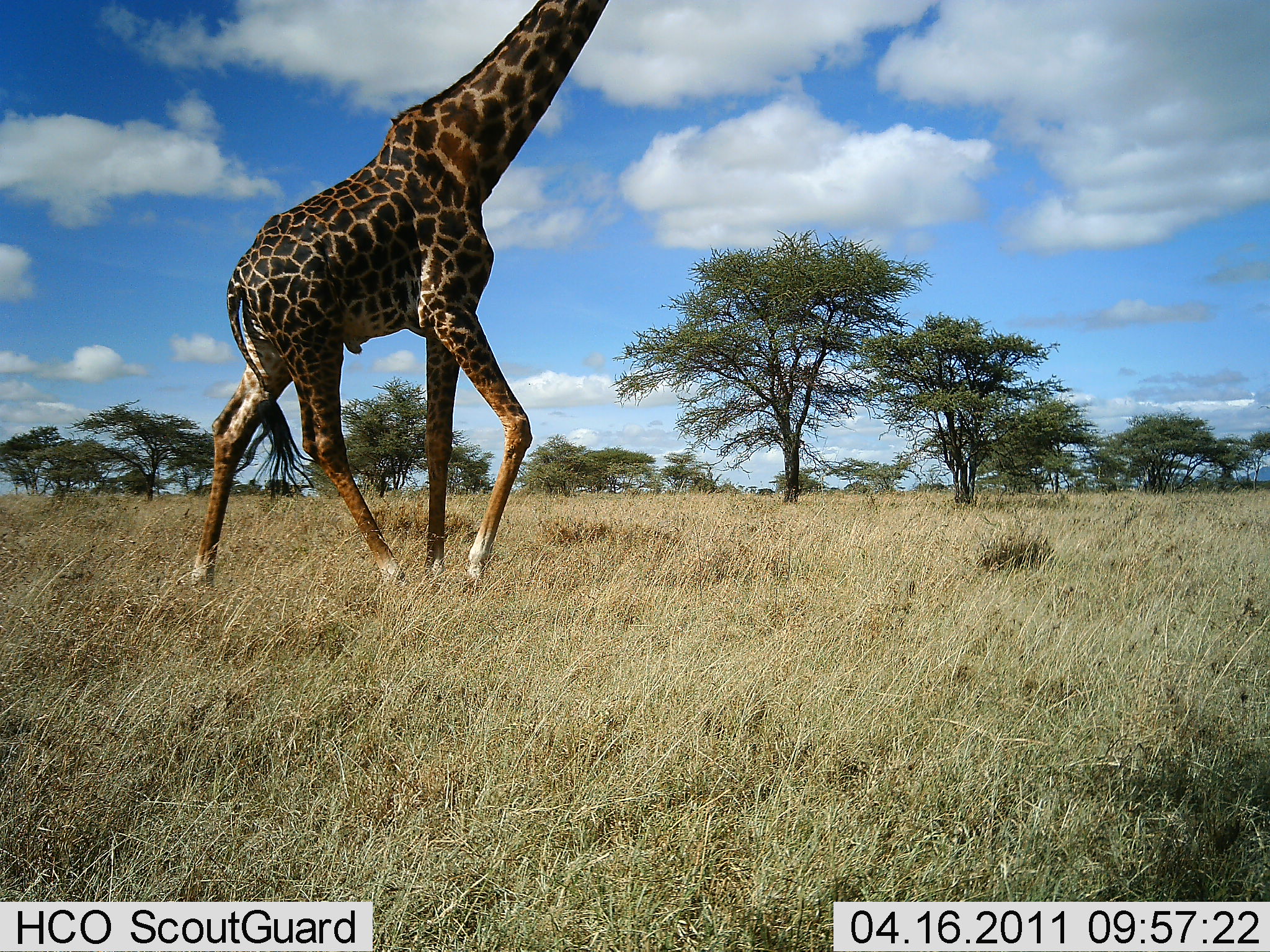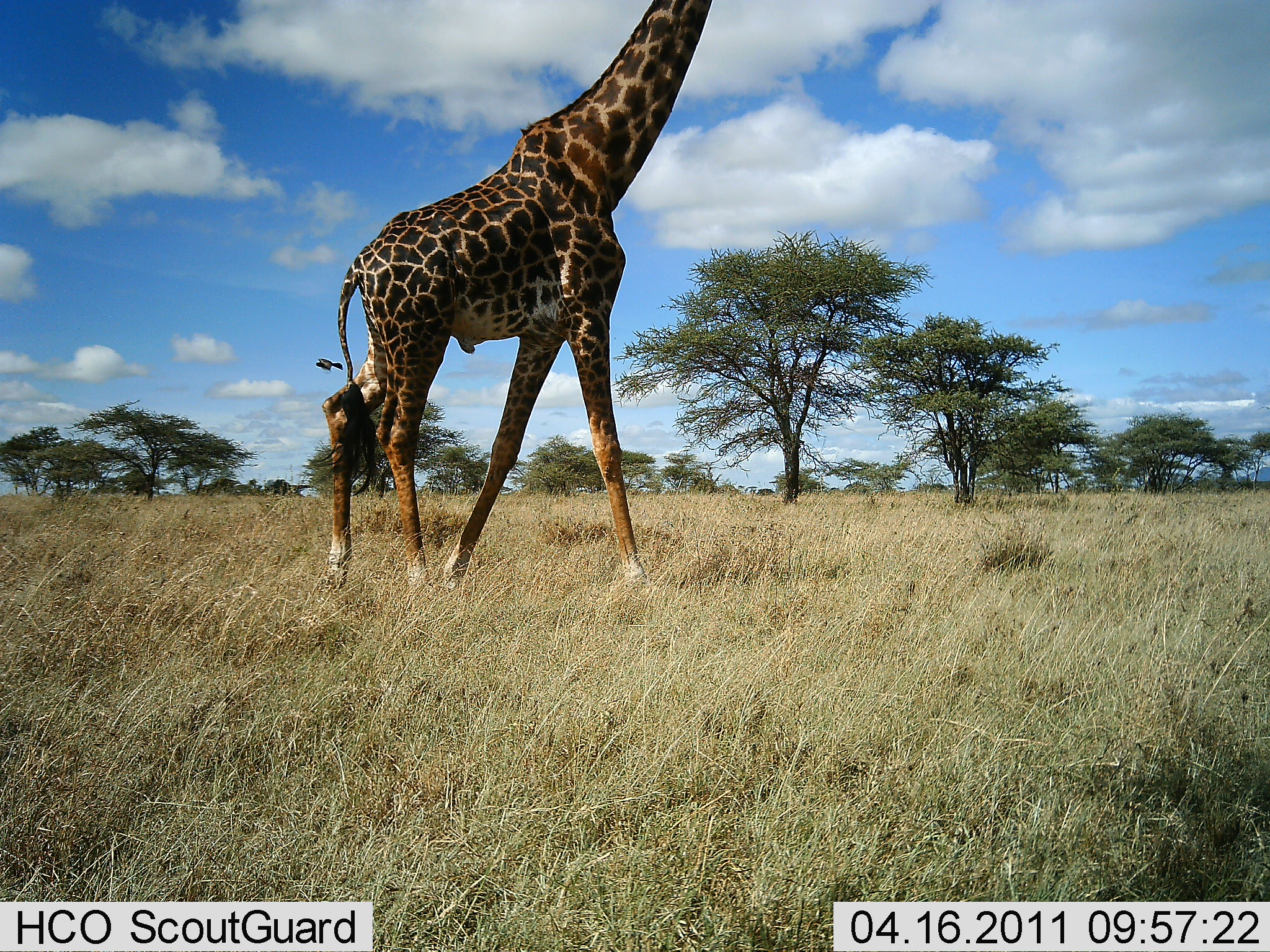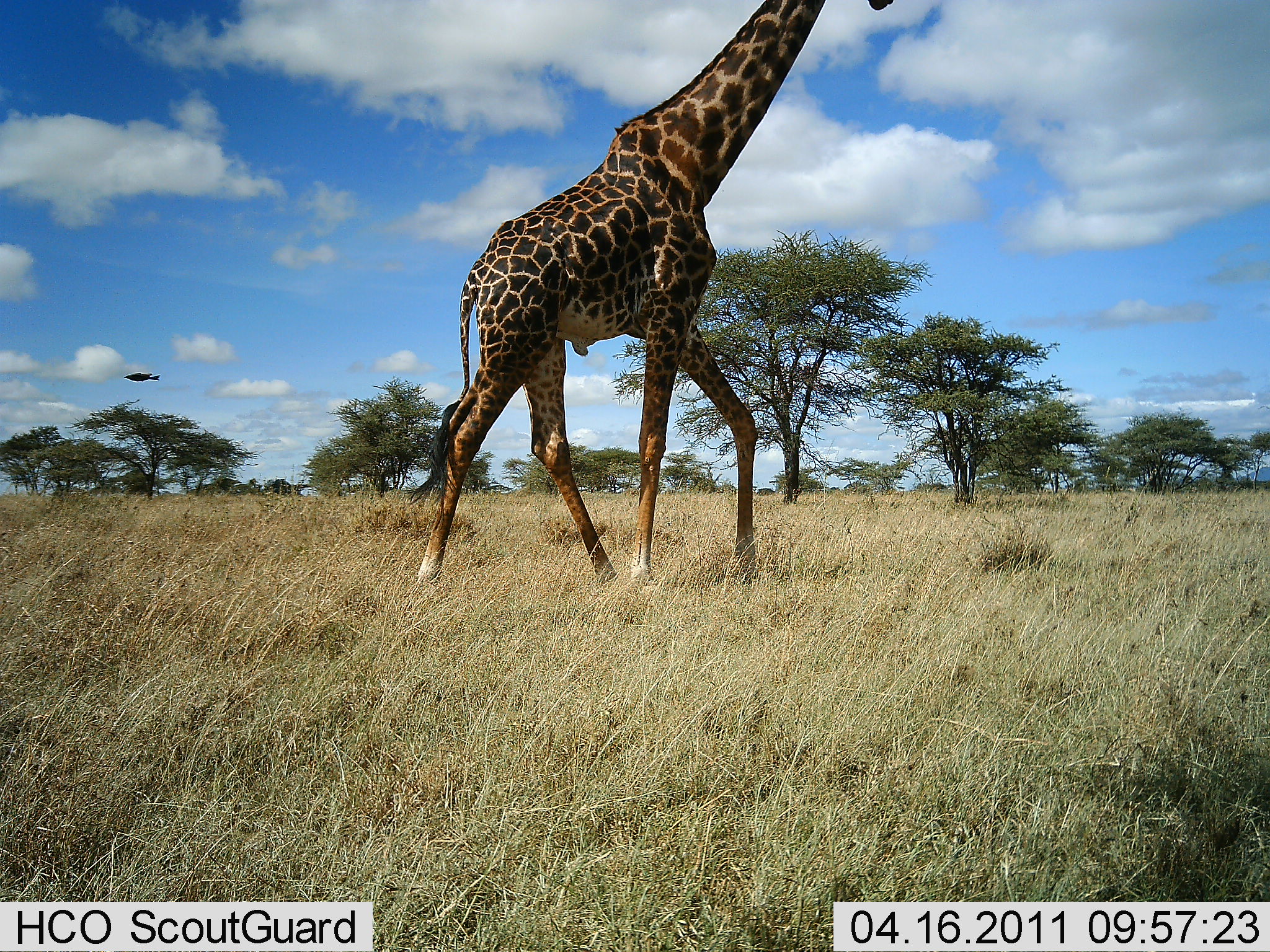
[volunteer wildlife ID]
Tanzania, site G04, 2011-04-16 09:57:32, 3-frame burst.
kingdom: Animalia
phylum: Chordata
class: Mammalia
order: Artiodactyla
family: Giraffidae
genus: Giraffa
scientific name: Giraffa camelopardalis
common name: giraffe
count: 1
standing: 0%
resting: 0%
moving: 100%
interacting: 0%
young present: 0%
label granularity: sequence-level